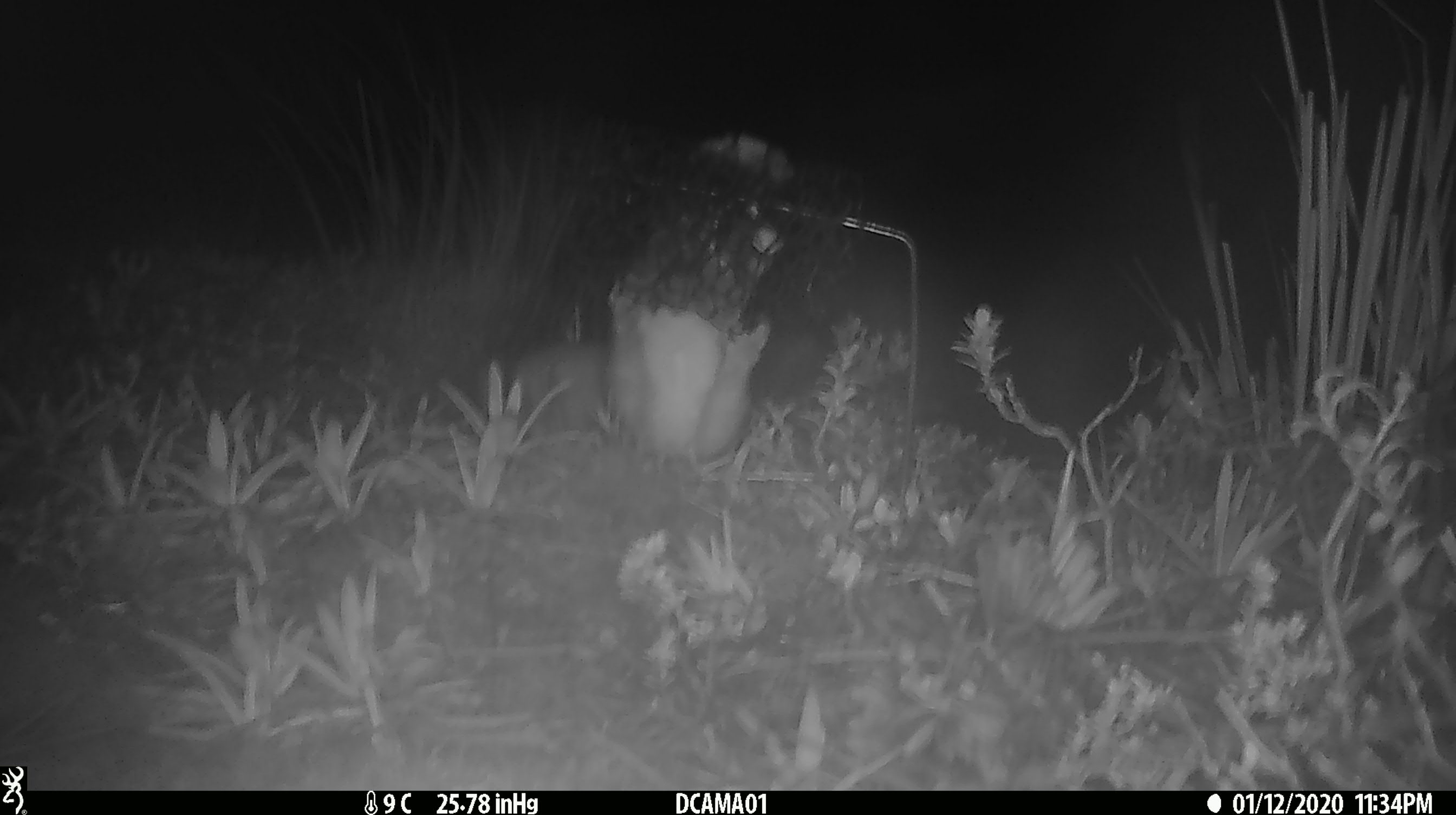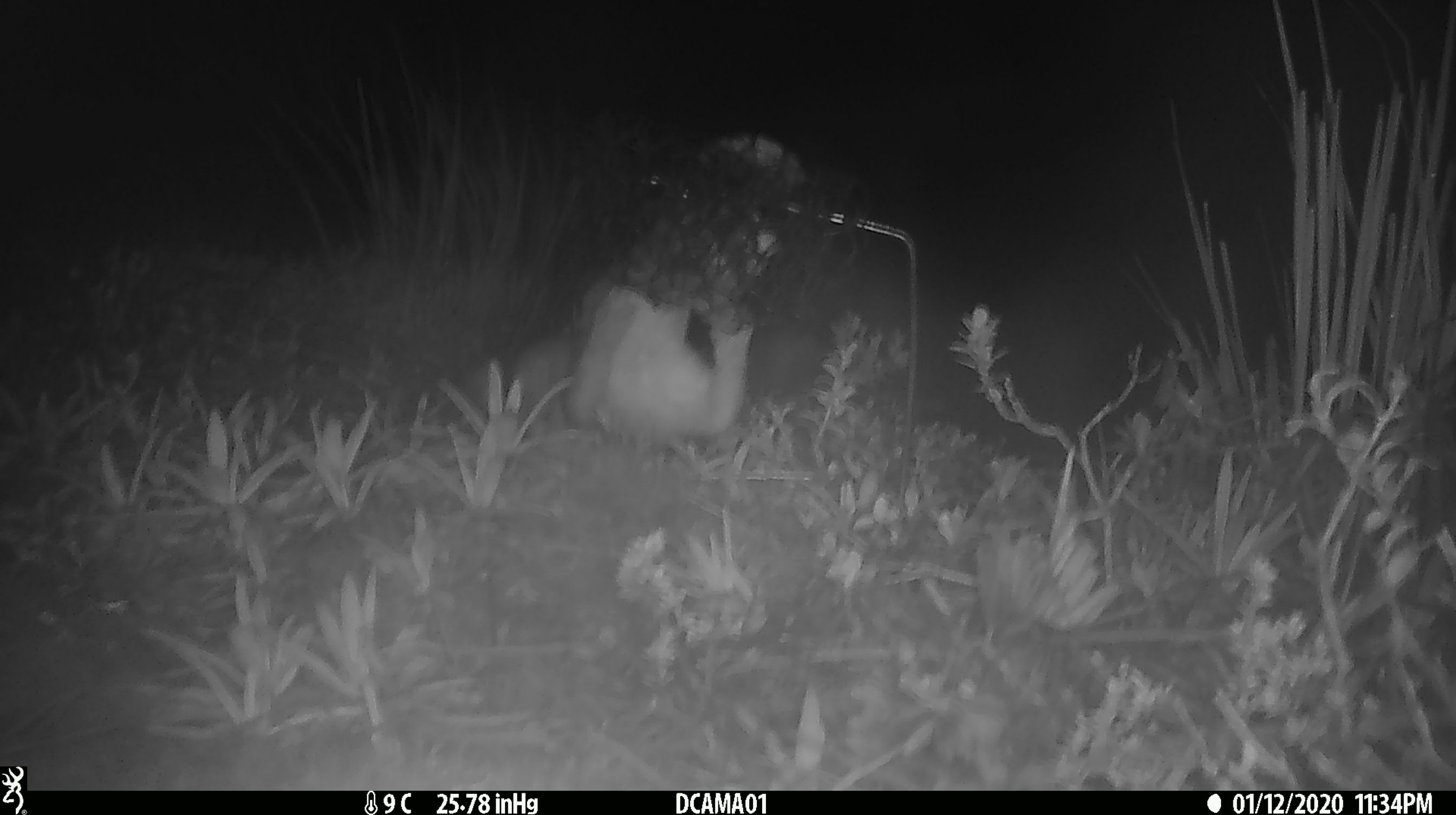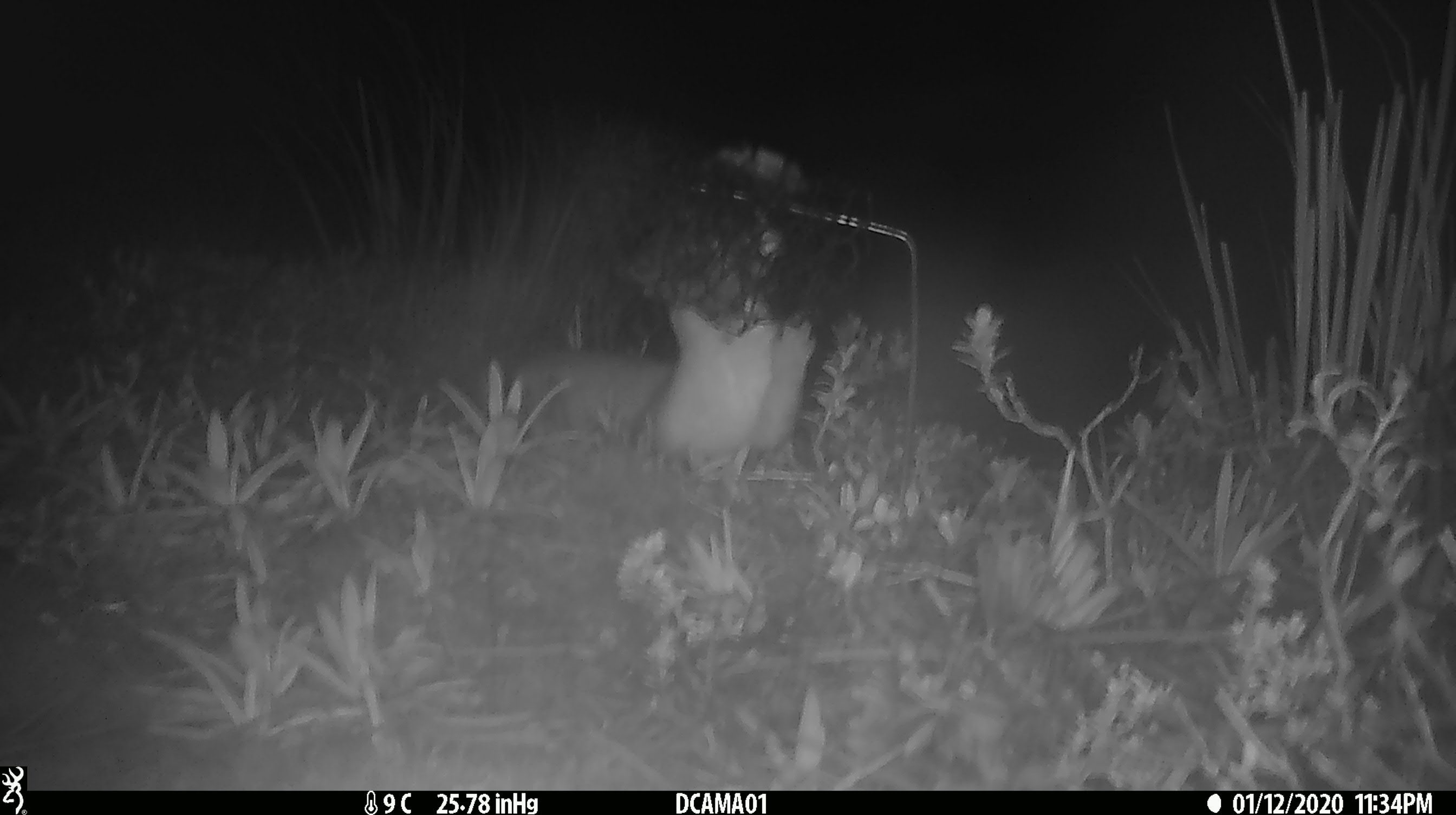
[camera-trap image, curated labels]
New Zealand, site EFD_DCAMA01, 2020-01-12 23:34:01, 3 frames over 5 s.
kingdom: Animalia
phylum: Chordata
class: Mammalia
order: Carnivora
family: Mustelidae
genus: Mustela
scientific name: Mustela erminea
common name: stoat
Stoat (Mustela erminea).